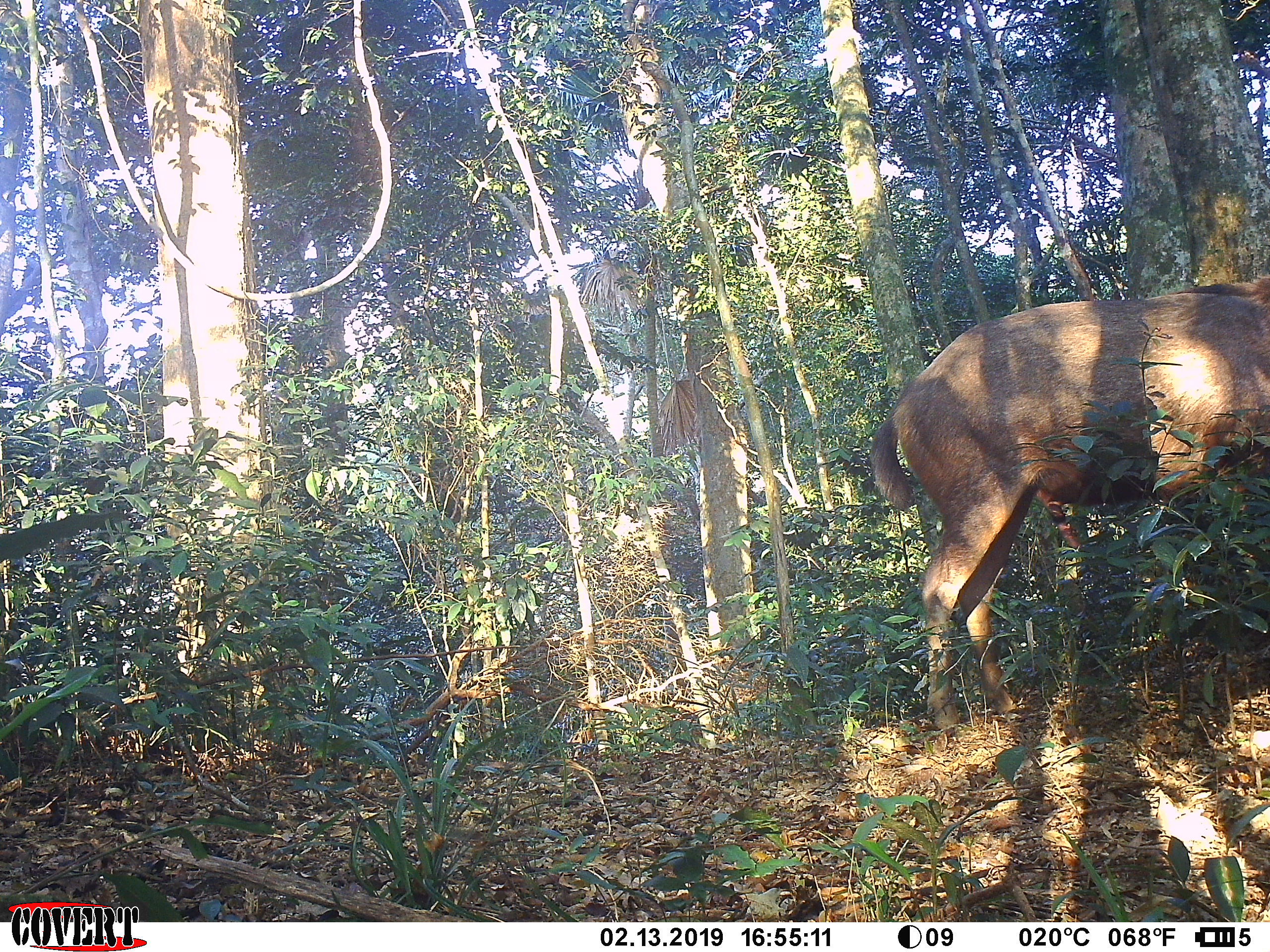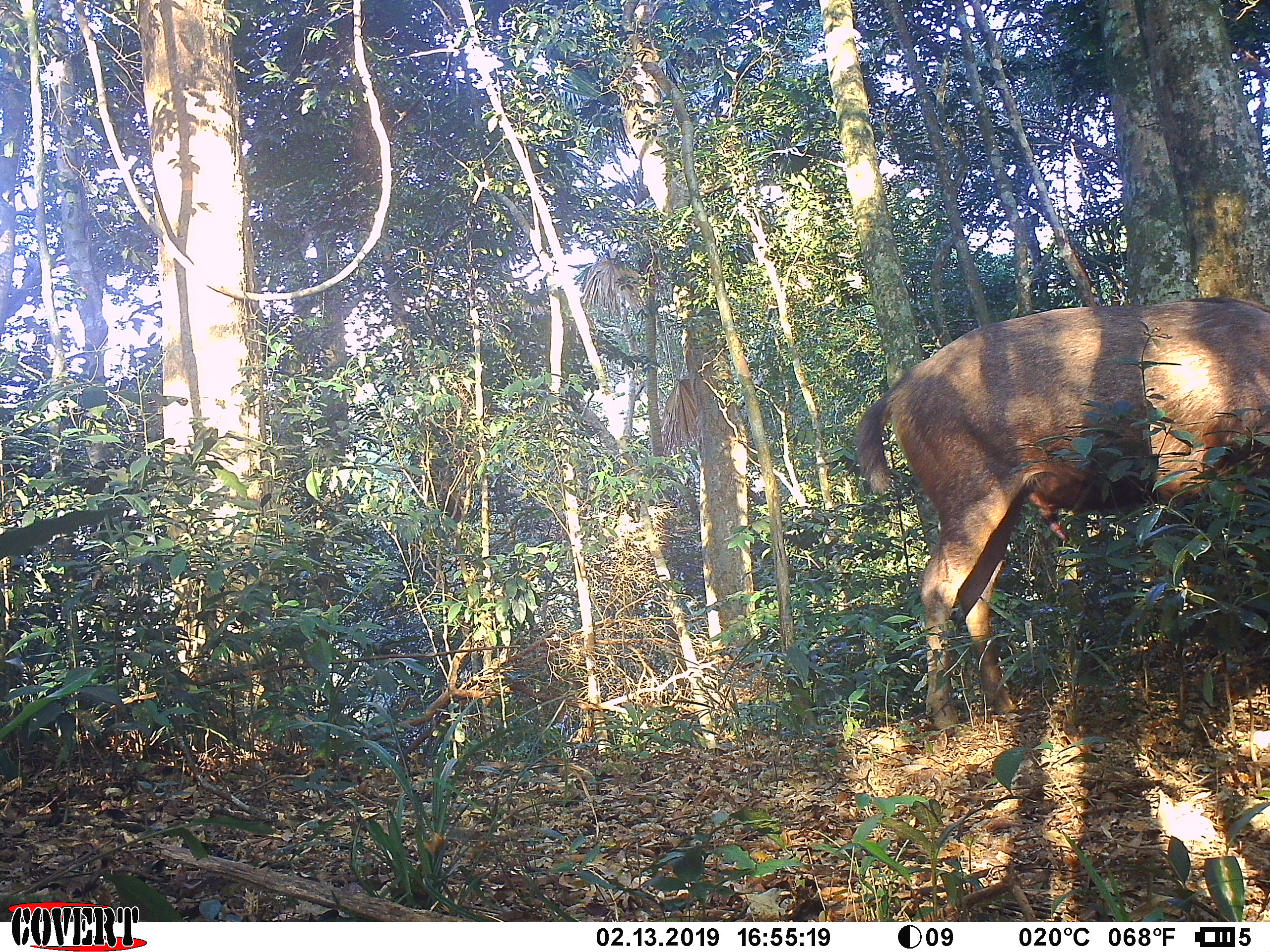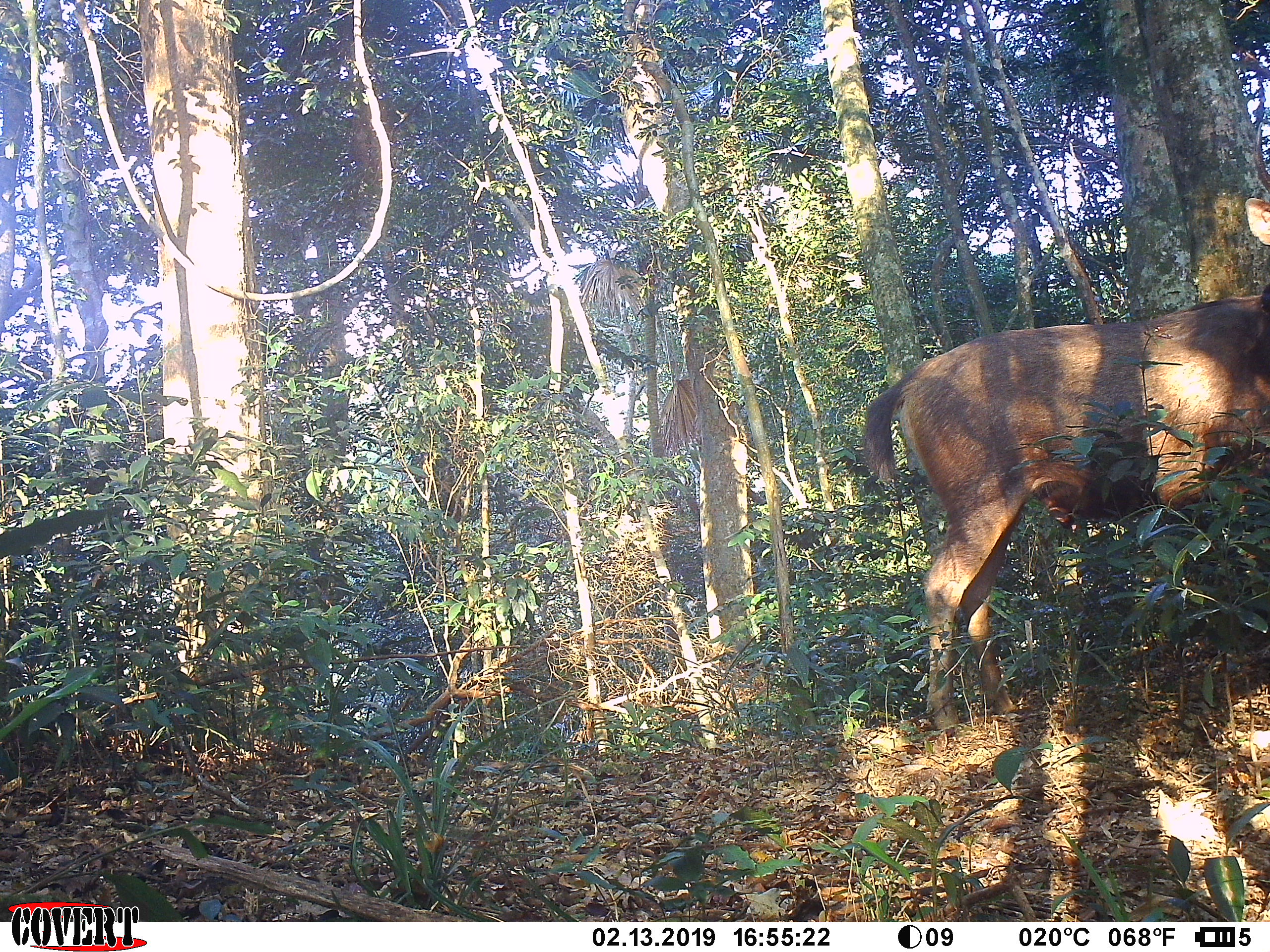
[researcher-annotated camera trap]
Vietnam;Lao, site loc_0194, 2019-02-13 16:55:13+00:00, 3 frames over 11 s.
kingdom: Animalia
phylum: Chordata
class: Mammalia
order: Artiodactyla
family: Cervidae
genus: Rusa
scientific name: Rusa unicolor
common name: sambar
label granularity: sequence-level